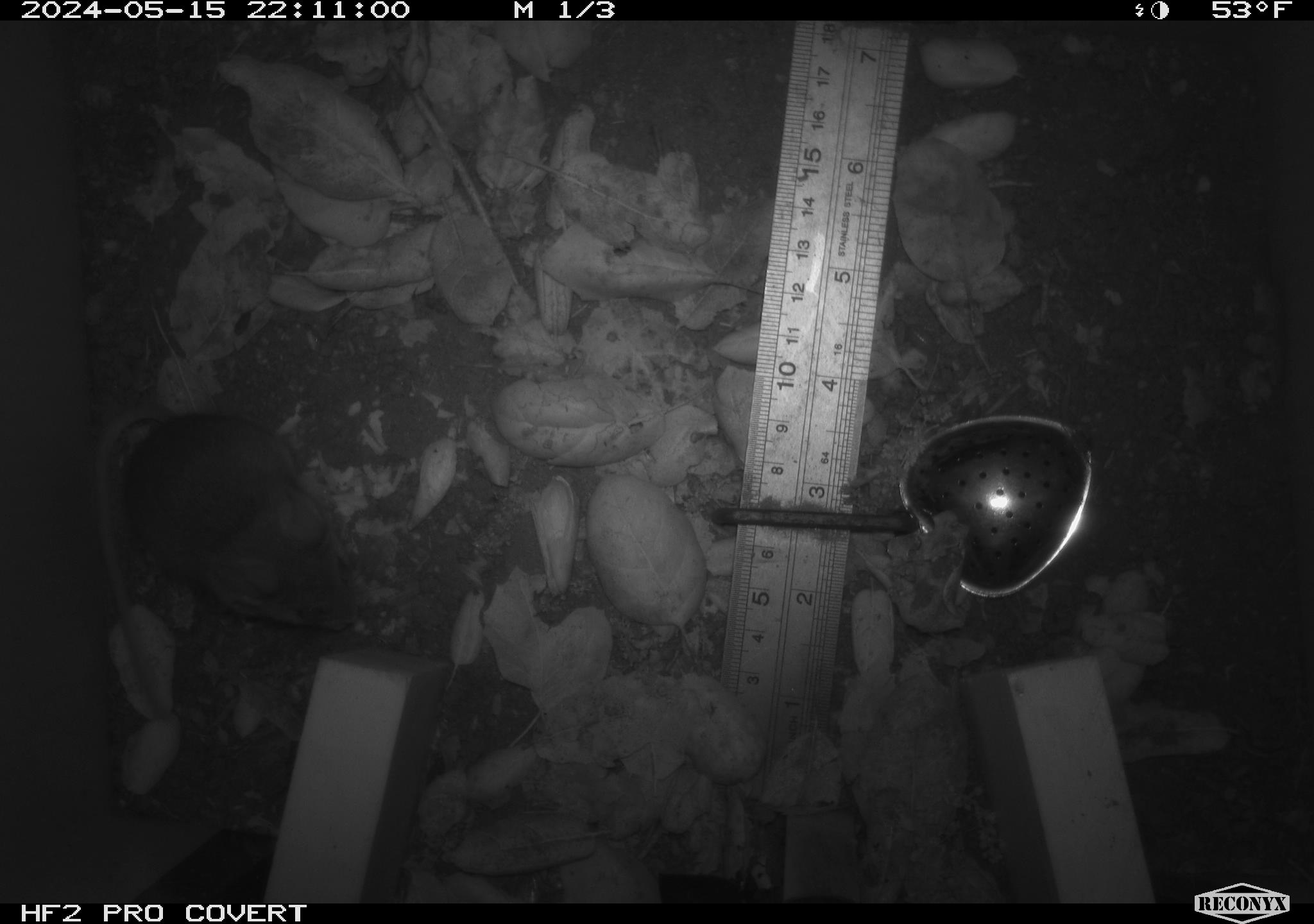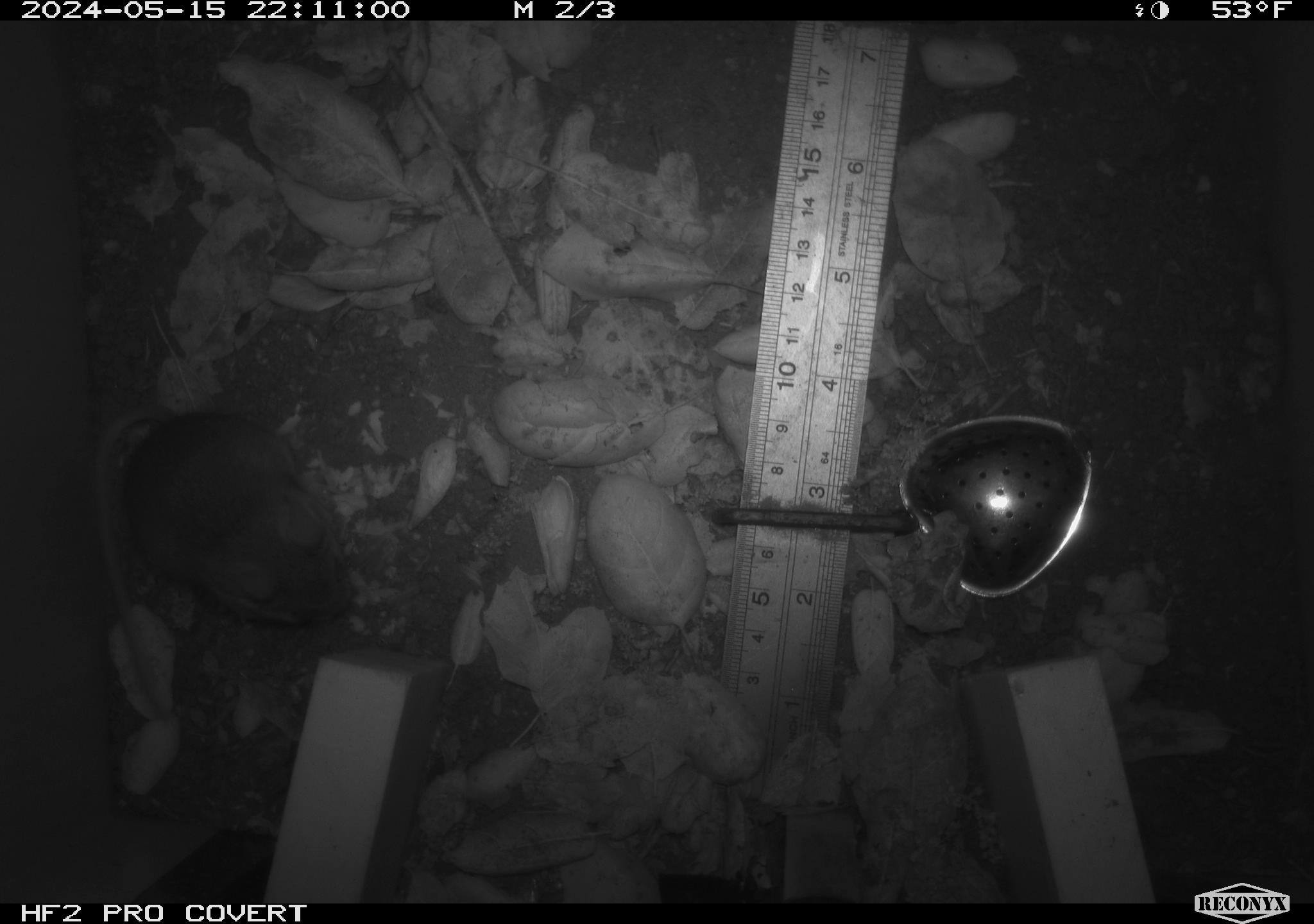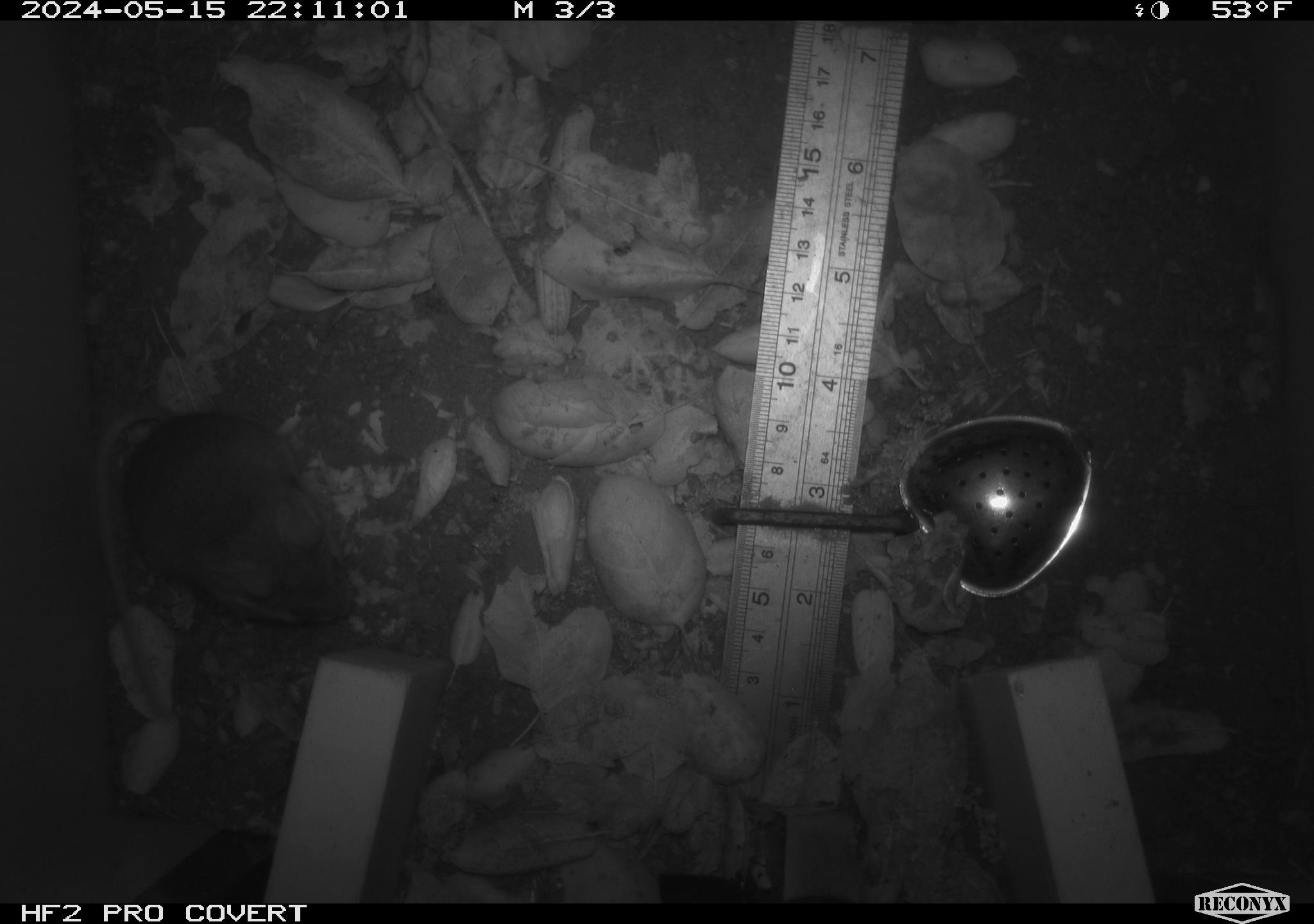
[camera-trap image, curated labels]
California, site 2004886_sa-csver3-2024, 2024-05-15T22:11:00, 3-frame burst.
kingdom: Animalia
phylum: Chordata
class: Mammalia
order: Rodentia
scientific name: Rodentia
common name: rodent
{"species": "rodent (Rodentia)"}